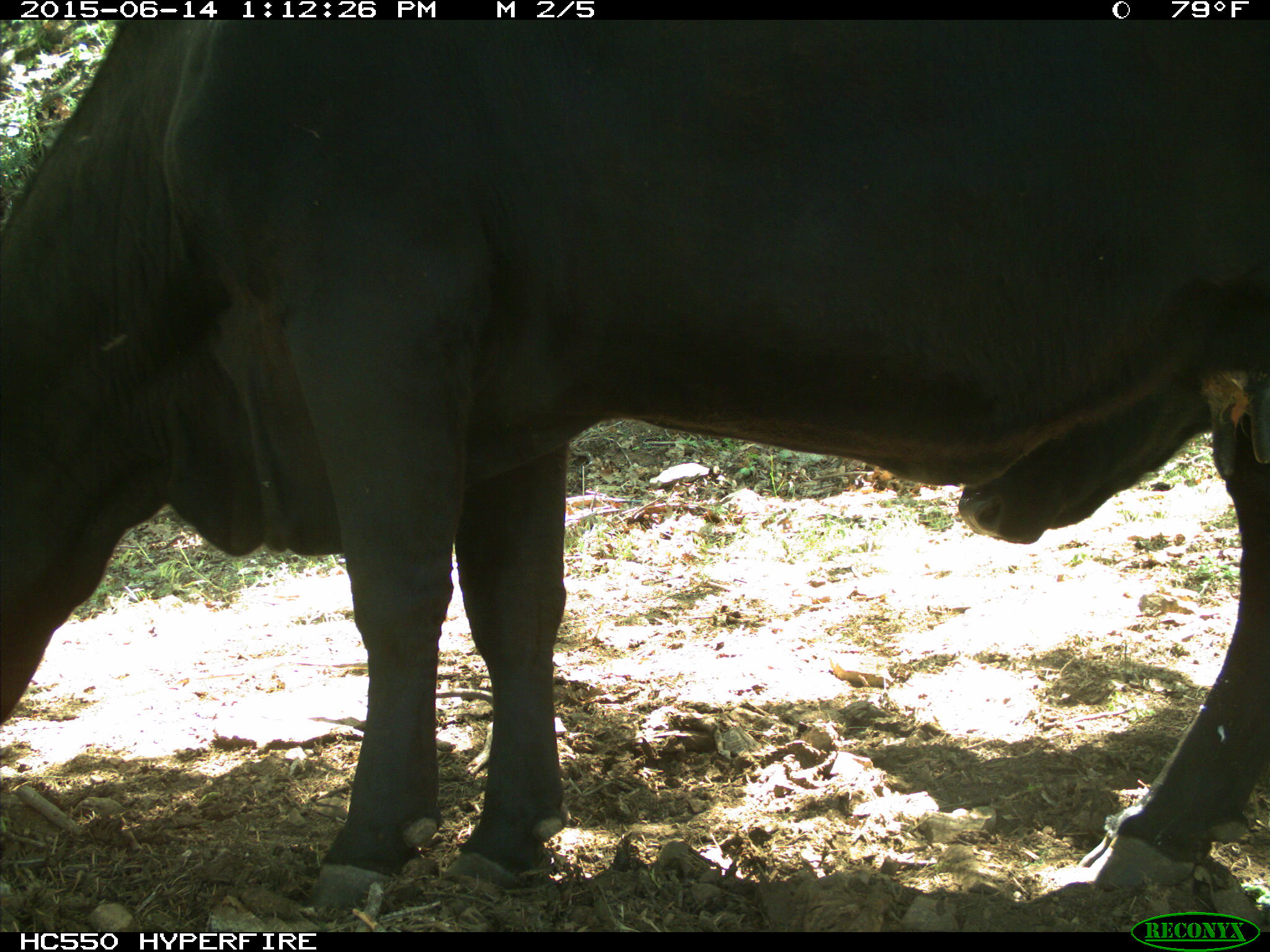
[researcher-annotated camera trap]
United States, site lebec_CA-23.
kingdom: Animalia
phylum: Chordata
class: Mammalia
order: Artiodactyla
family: Bovidae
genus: Bos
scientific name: Bos taurus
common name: domestic cow